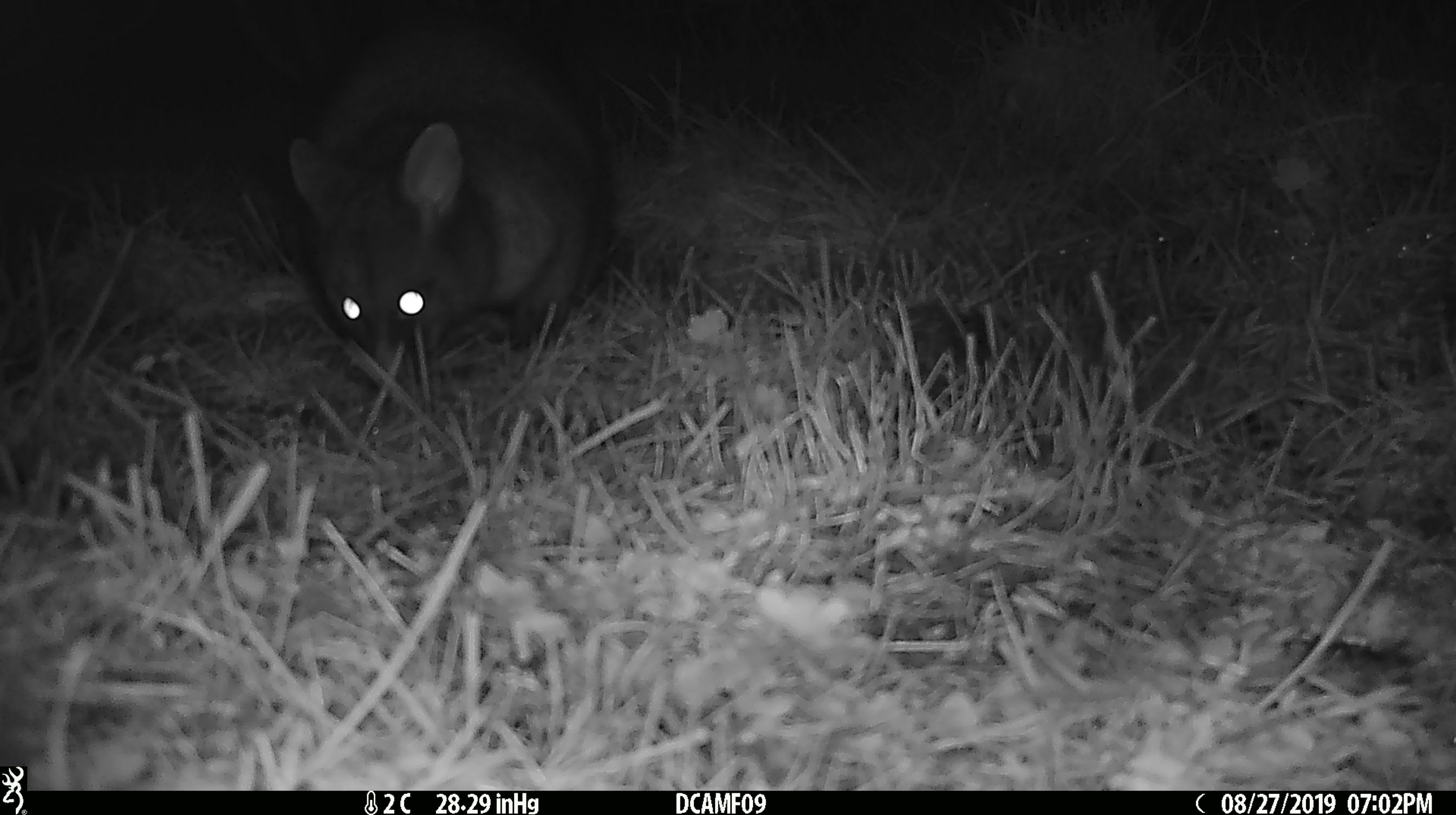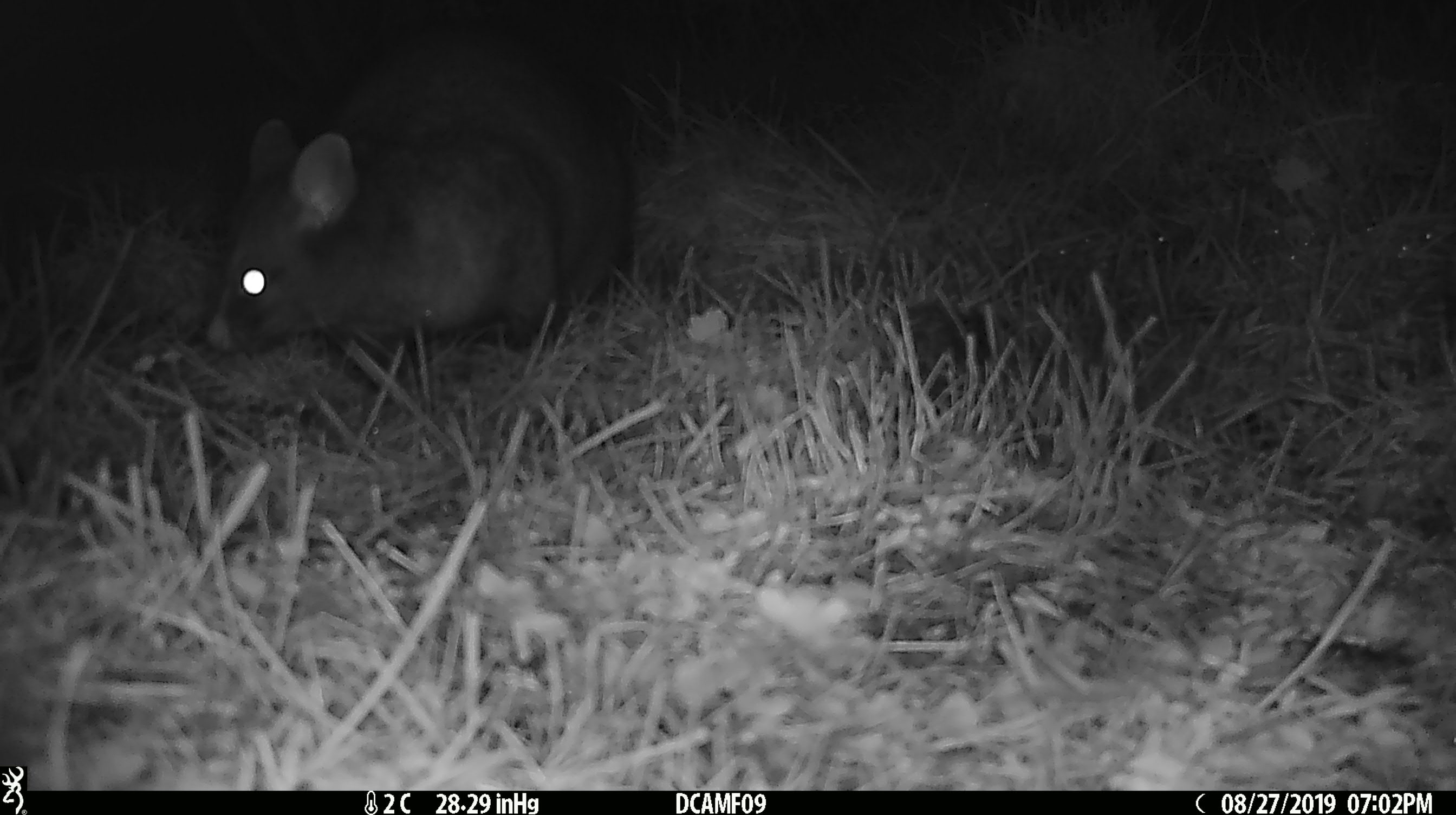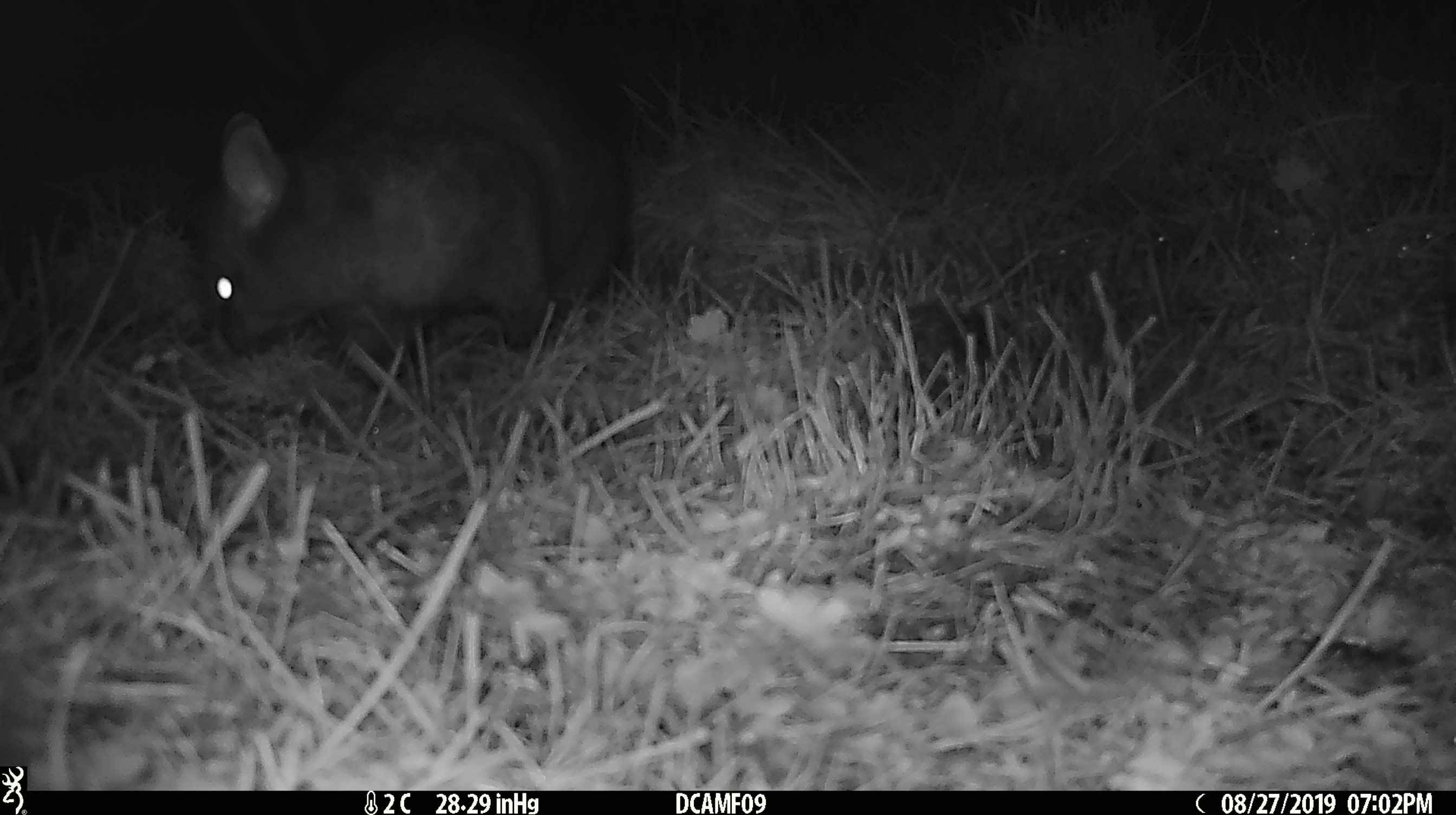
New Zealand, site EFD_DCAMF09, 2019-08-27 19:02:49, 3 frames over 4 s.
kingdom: Animalia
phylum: Chordata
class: Mammalia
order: Diprotodontia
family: Phalangeridae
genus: Trichosurus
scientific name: Trichosurus vulpecula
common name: common brushtail possum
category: possum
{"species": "possum (common brushtail possum) (Trichosurus vulpecula)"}